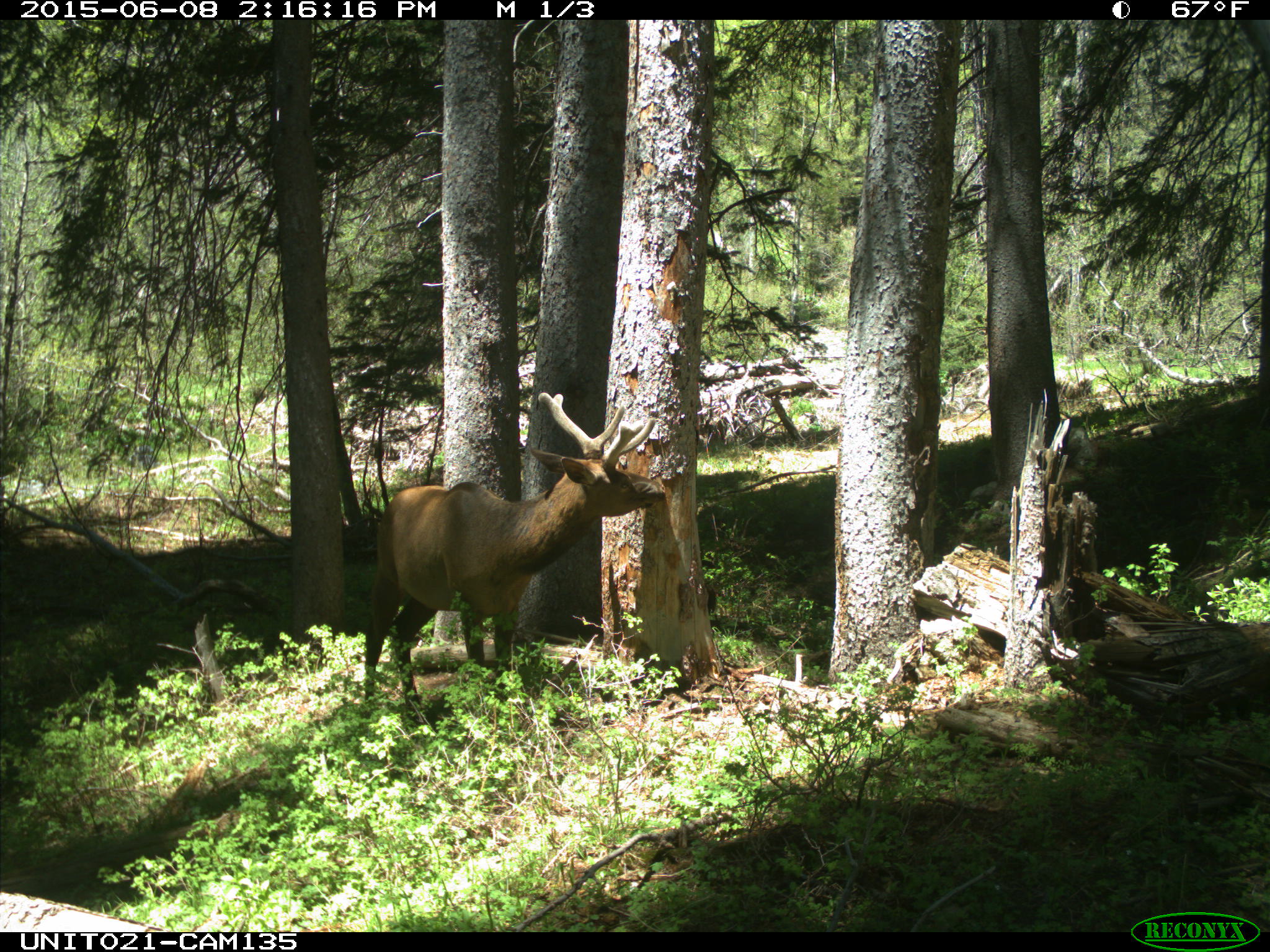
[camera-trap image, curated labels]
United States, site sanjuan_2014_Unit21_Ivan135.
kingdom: Animalia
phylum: Chordata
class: Mammalia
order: Artiodactyla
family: Cervidae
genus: Cervus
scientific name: Cervus elaphus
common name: red deer